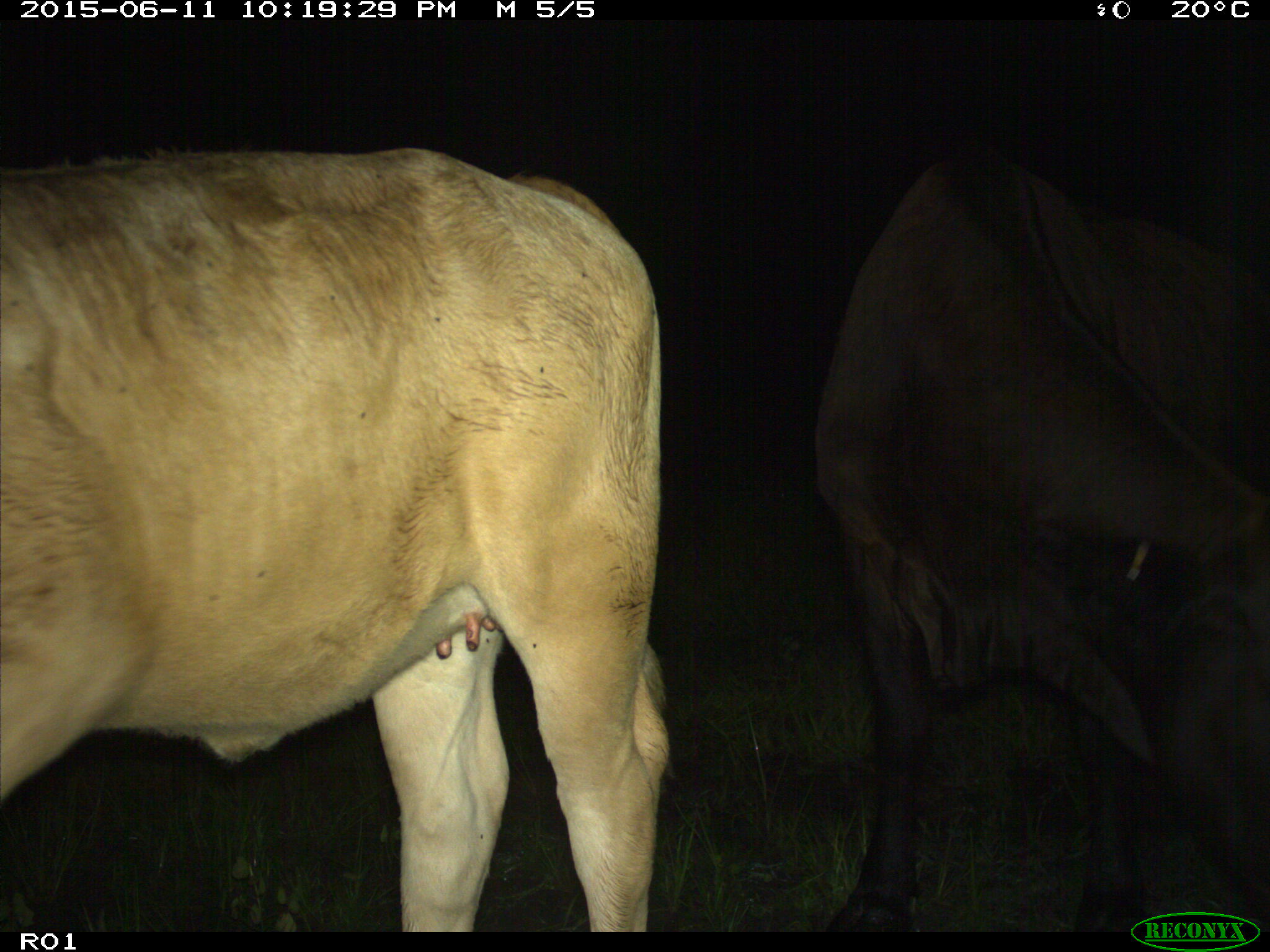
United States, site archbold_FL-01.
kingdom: Animalia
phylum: Chordata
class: Mammalia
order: Artiodactyla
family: Bovidae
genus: Bos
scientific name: Bos taurus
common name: domestic cow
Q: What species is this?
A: Bos taurus (domestic cow).